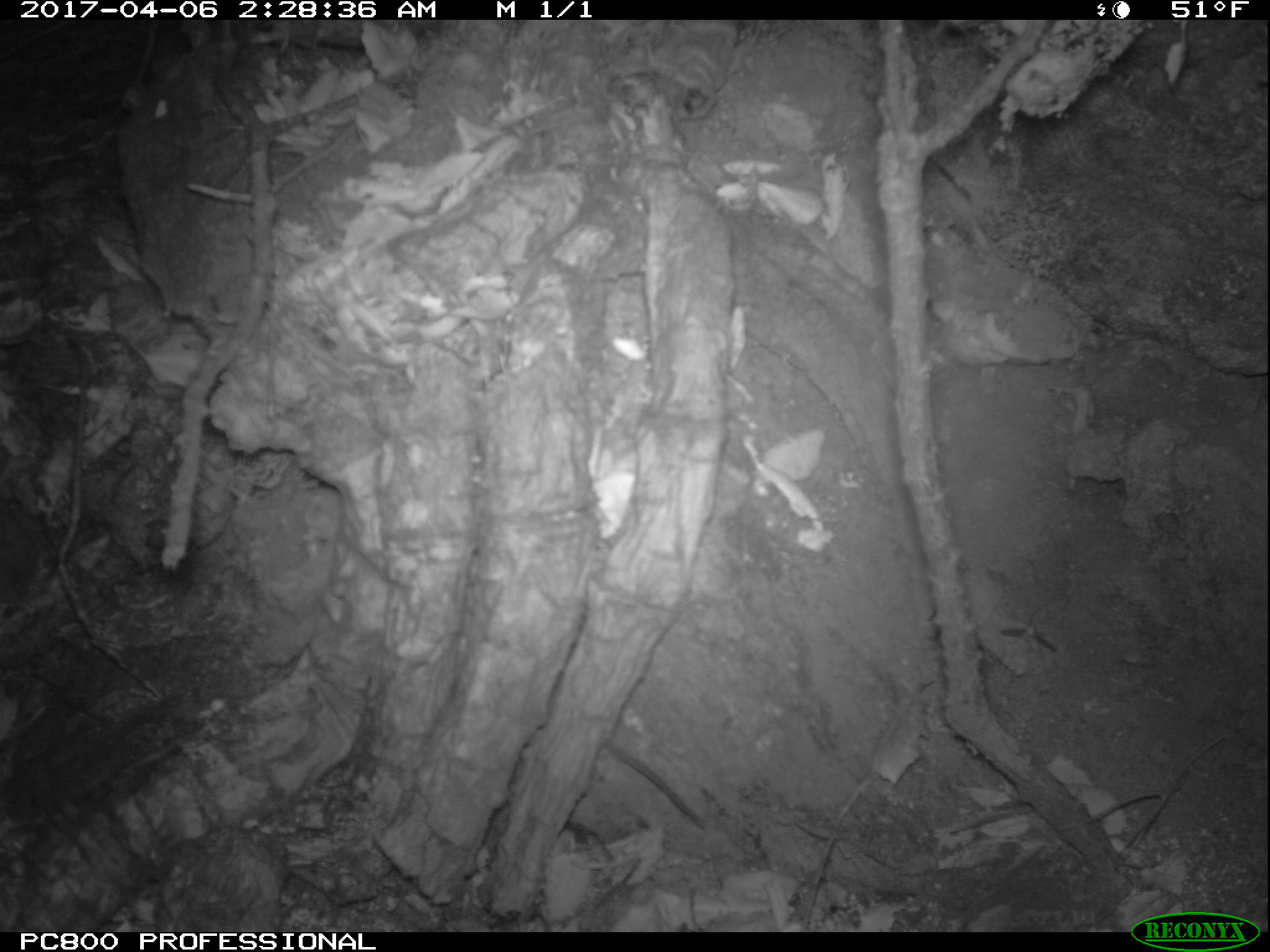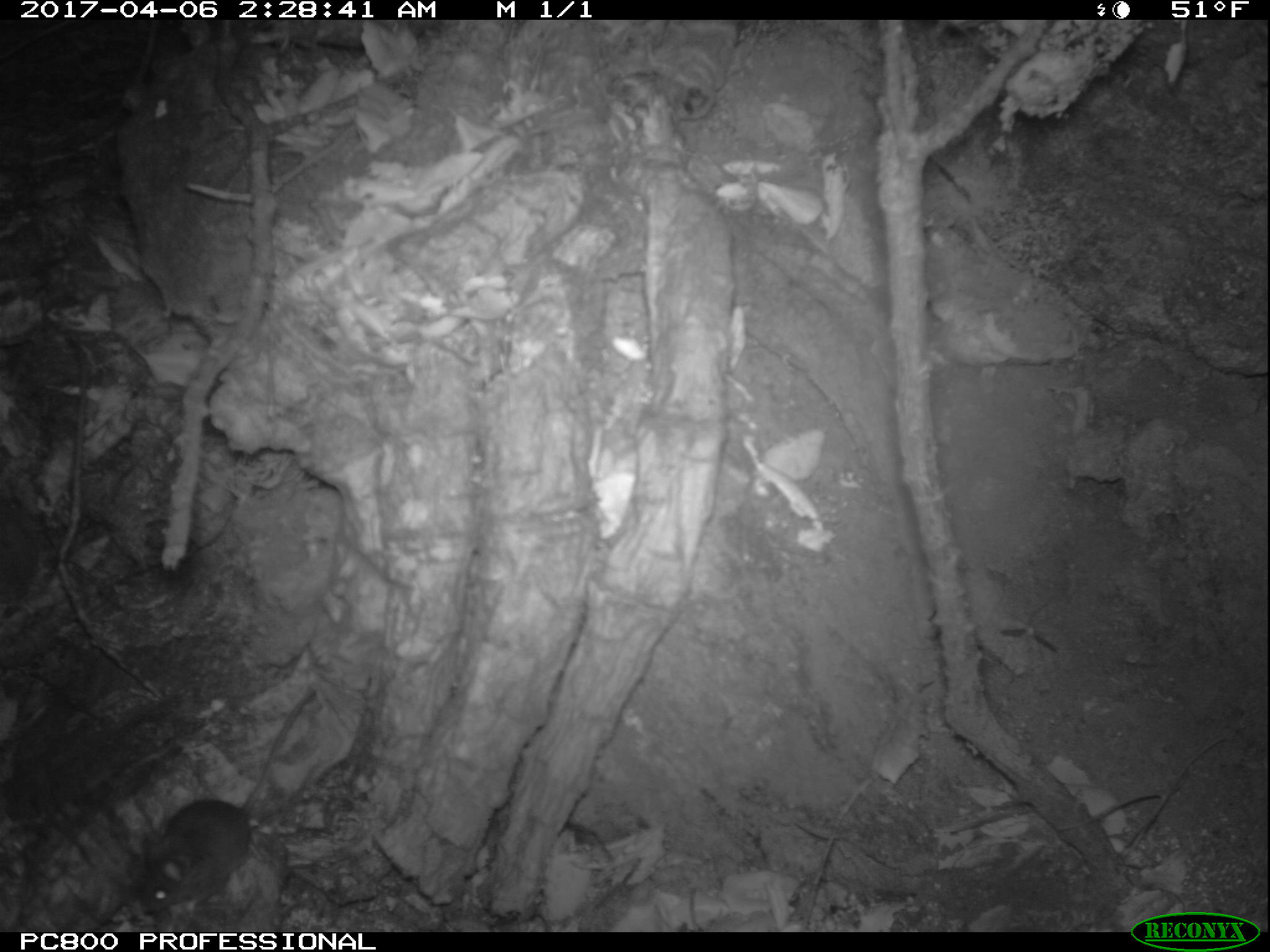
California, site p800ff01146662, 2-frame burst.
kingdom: Animalia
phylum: Chordata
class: Mammalia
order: Rodentia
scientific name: Rodentia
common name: rodent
Rodent (Rodentia).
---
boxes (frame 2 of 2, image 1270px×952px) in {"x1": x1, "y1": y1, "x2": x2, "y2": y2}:
rodent: {"x1": 136, "y1": 690, "x2": 312, "y2": 915}